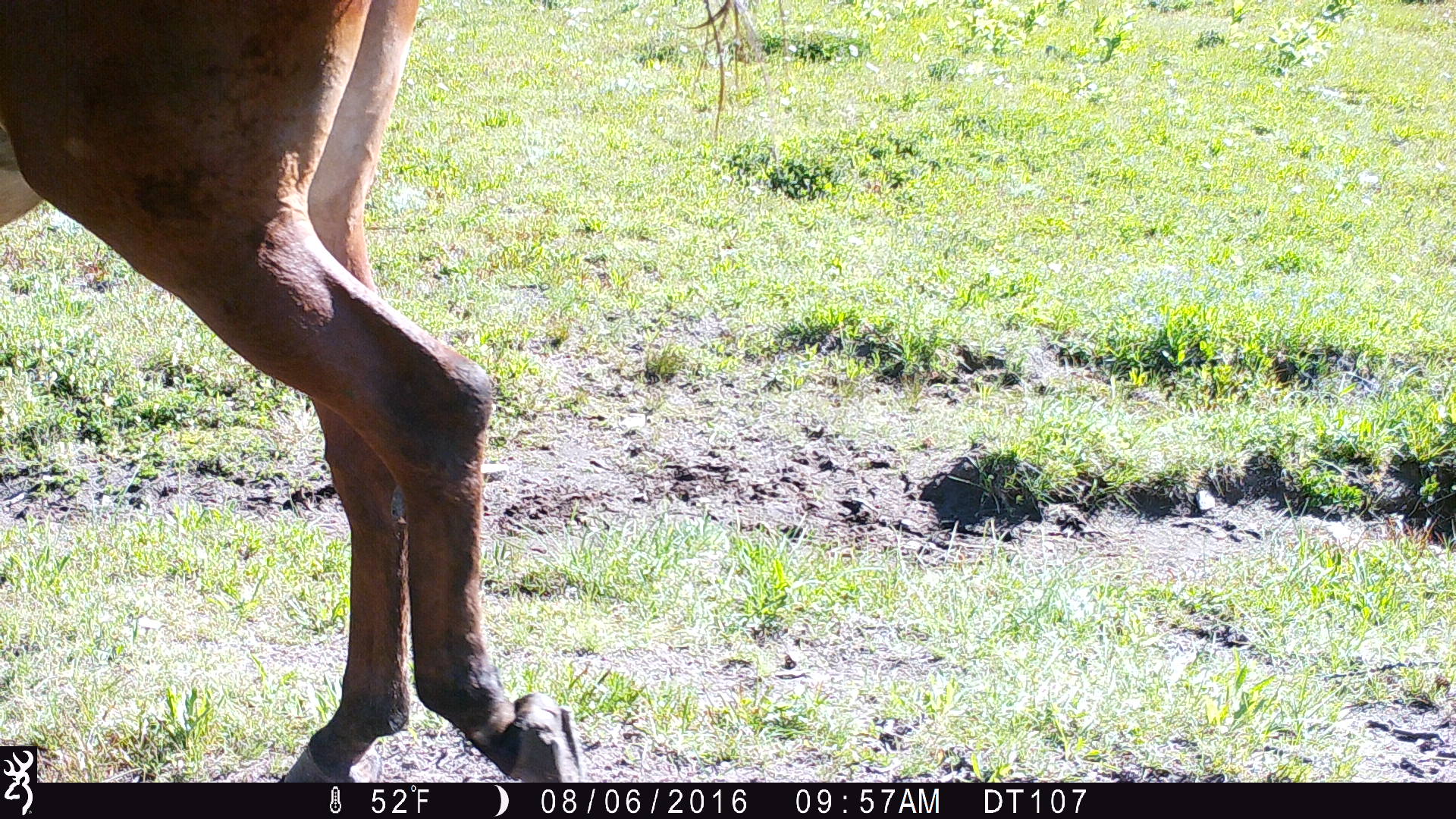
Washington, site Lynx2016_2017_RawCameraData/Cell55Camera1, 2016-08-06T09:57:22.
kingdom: Animalia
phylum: Chordata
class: Mammalia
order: Perissodactyla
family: Equidae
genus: Equus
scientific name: Equus caballus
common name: domestic horse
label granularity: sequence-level